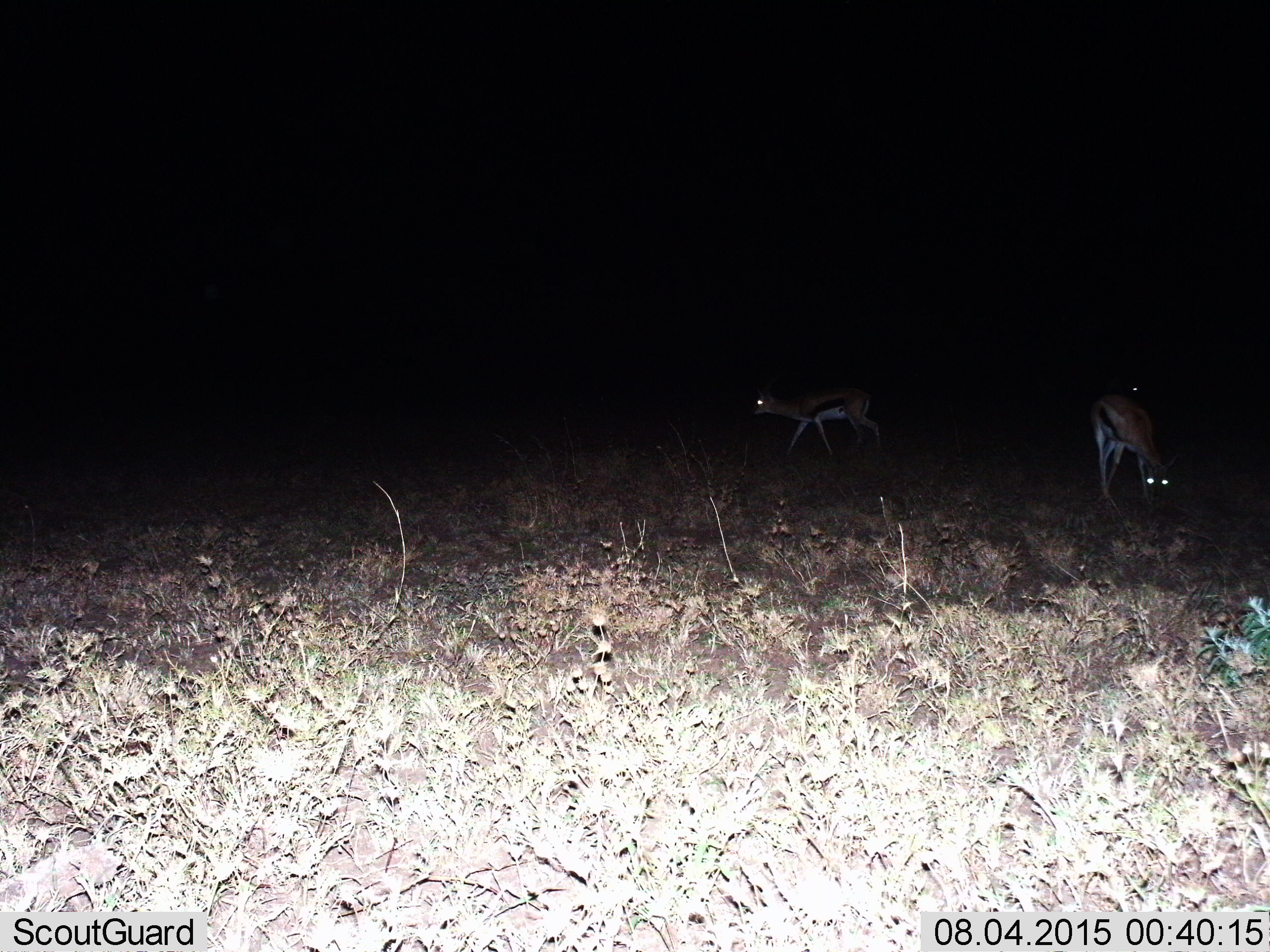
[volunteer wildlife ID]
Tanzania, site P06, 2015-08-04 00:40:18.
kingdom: Animalia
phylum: Chordata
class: Mammalia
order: Artiodactyla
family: Bovidae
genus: Eudorcas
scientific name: Eudorcas thomsonii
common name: thomson's gazelle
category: gazellethomsons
Gazellethomsons (thomson's gazelle) (Eudorcas thomsonii), count 2. Behavior (volunteer vote fractions): standing 40%, resting 0%, moving 70%, interacting 0%. Young present (vote fraction): 10%. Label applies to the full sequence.